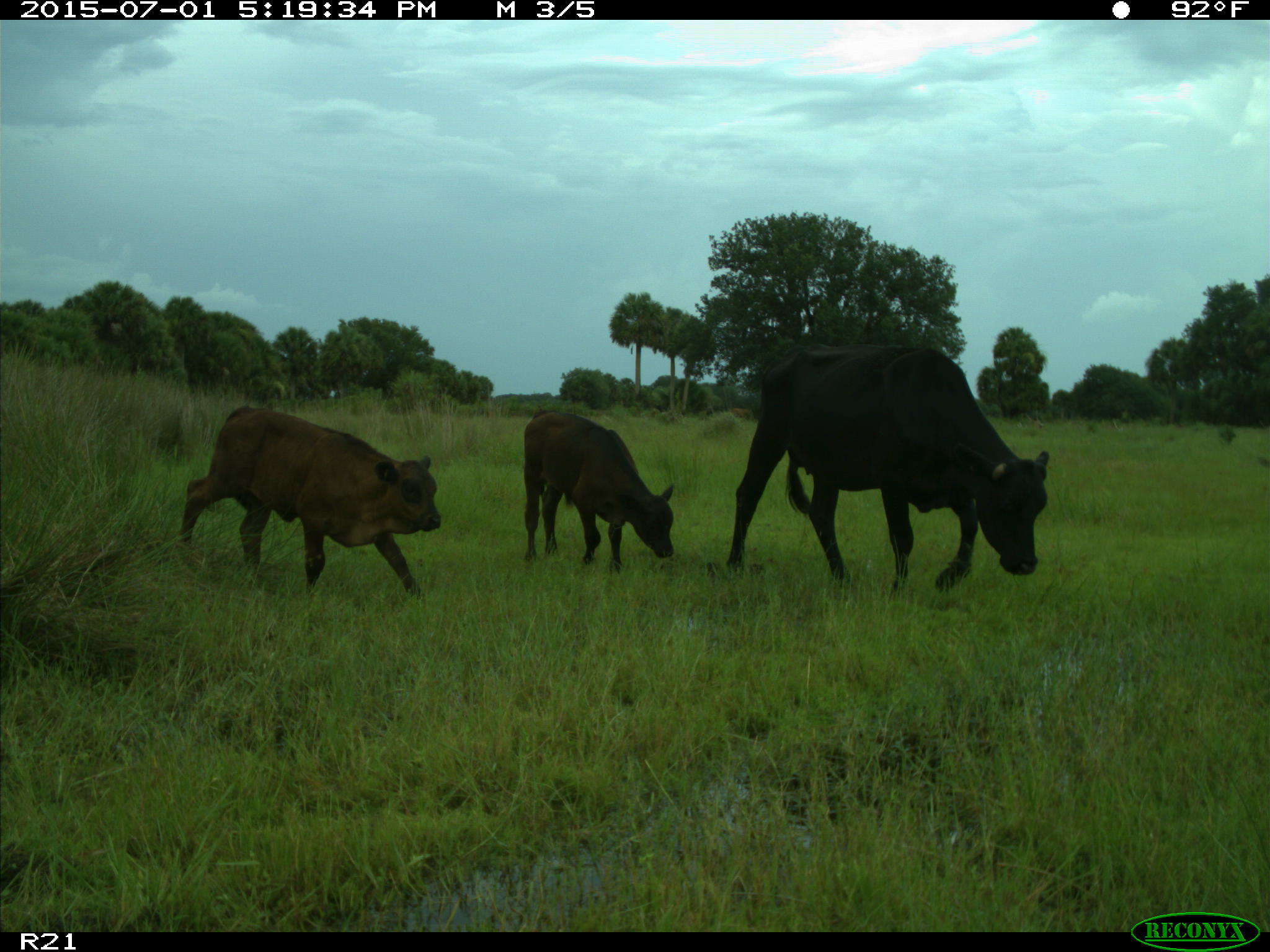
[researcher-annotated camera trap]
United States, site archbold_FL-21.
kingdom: Animalia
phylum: Chordata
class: Mammalia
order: Artiodactyla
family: Bovidae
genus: Bos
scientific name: Bos taurus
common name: domestic cow